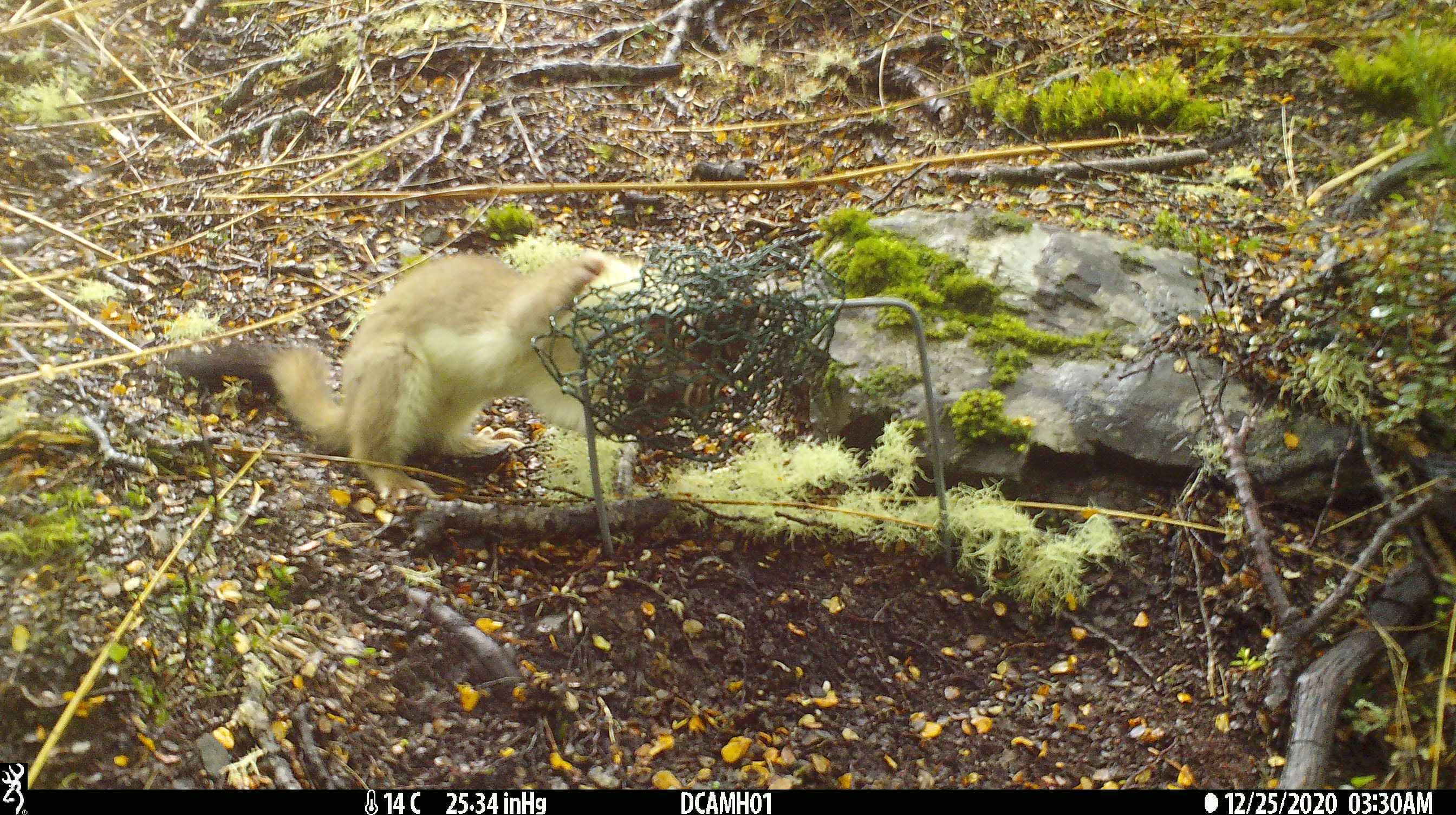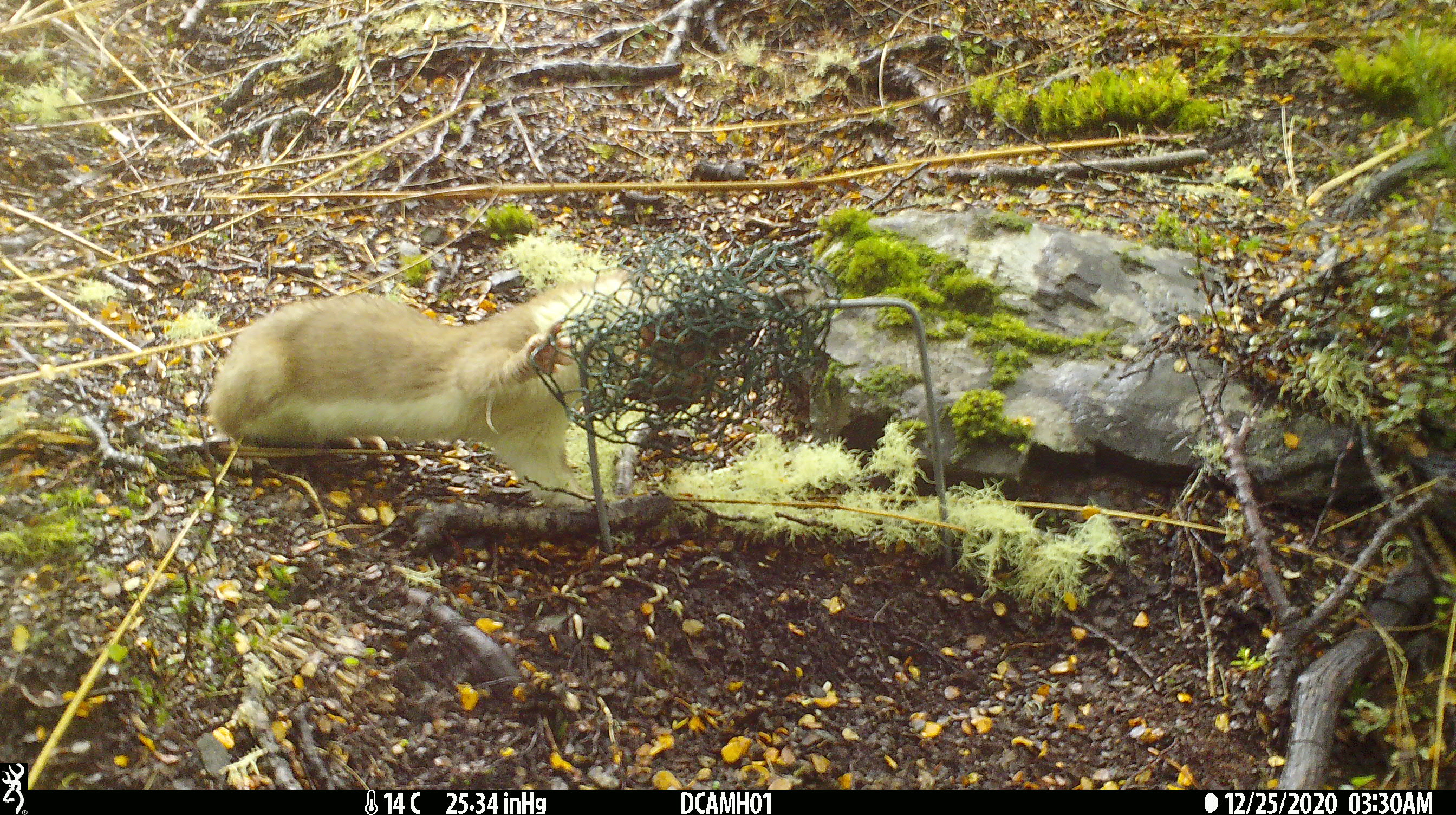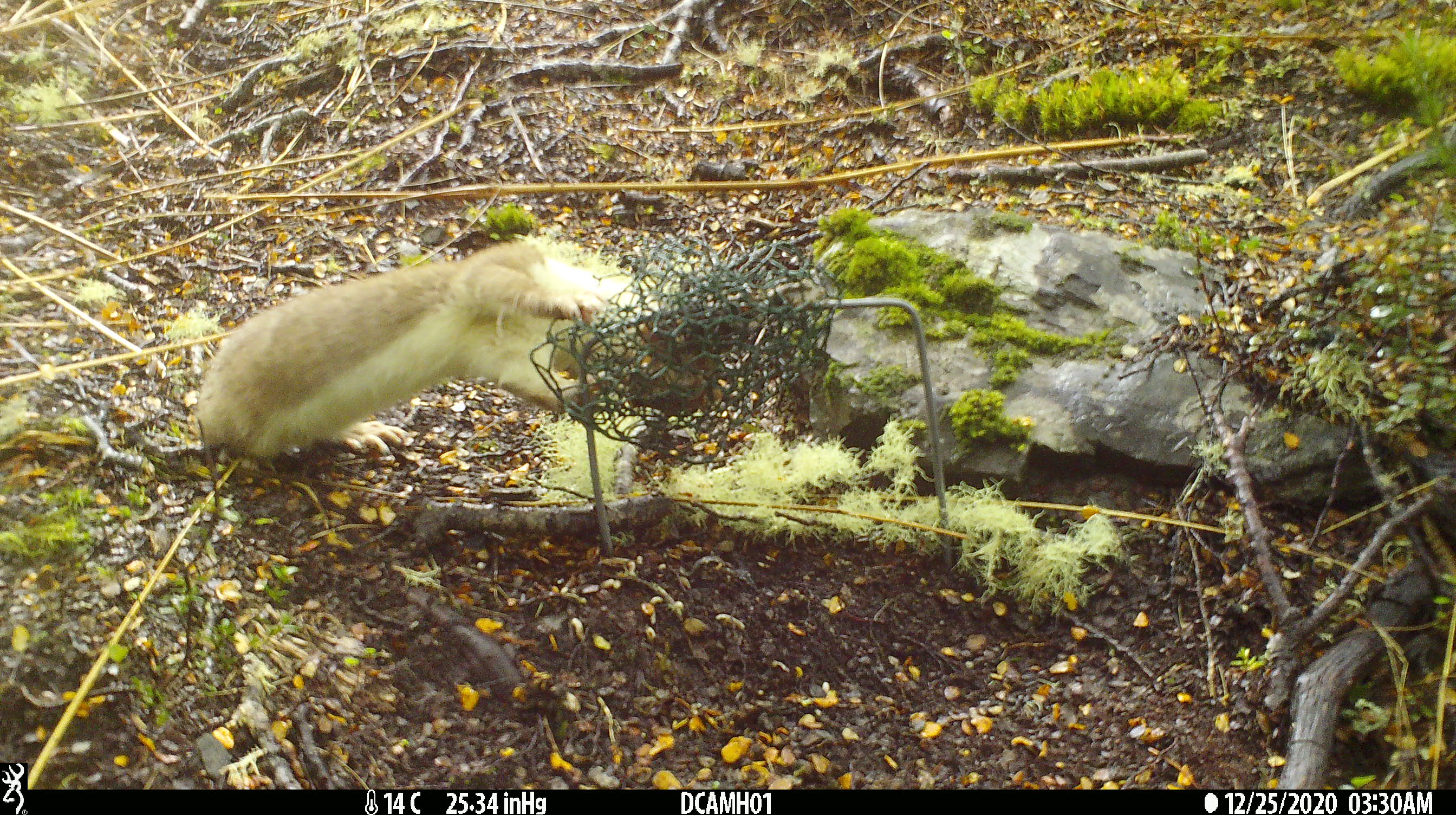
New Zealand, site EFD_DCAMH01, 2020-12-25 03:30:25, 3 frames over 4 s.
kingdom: Animalia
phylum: Chordata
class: Mammalia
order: Carnivora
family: Mustelidae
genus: Mustela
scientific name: Mustela erminea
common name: stoat